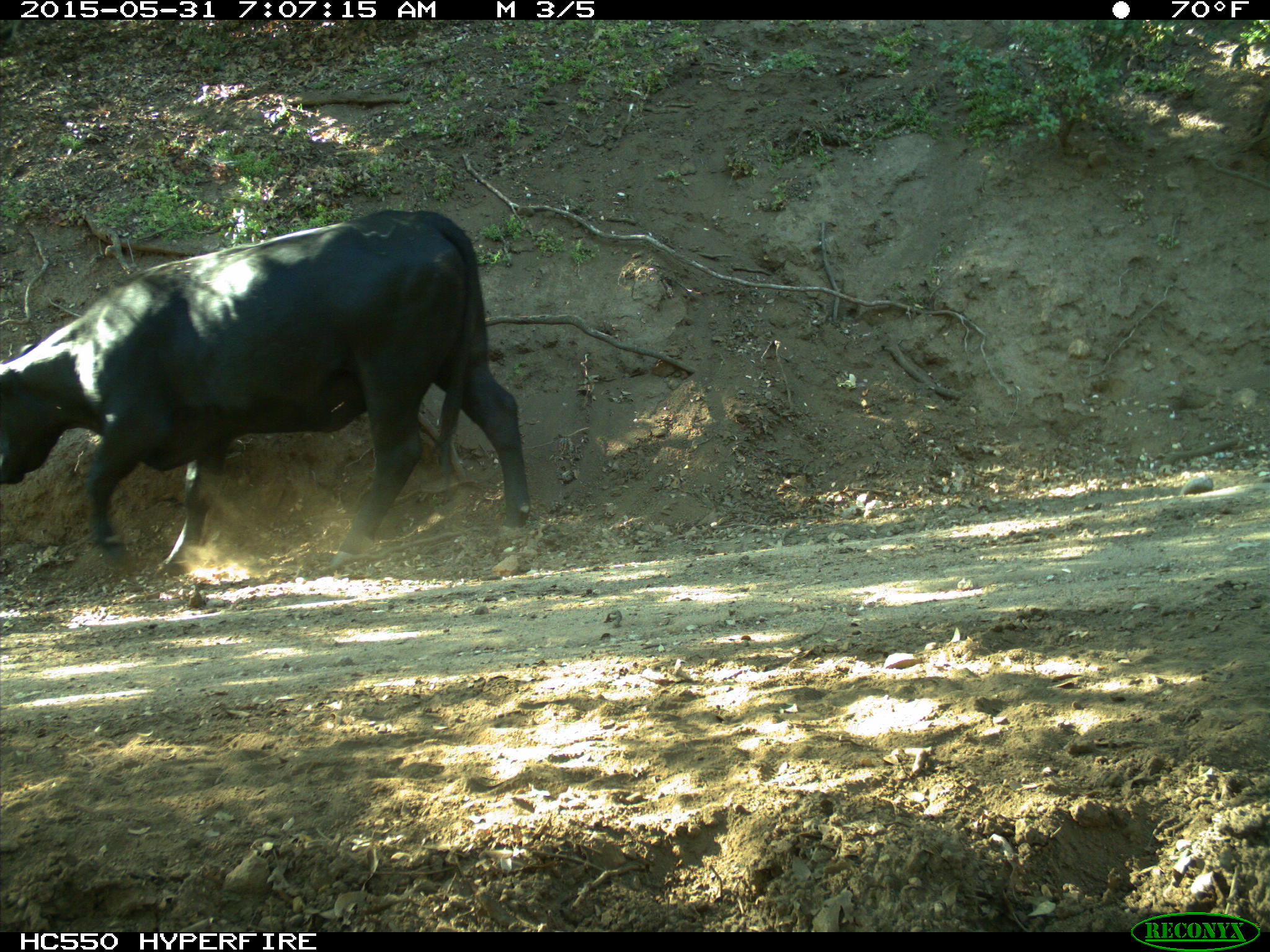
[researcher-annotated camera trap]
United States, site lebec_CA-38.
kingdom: Animalia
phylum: Chordata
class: Mammalia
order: Artiodactyla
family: Bovidae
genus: Bos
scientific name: Bos taurus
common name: domestic cow